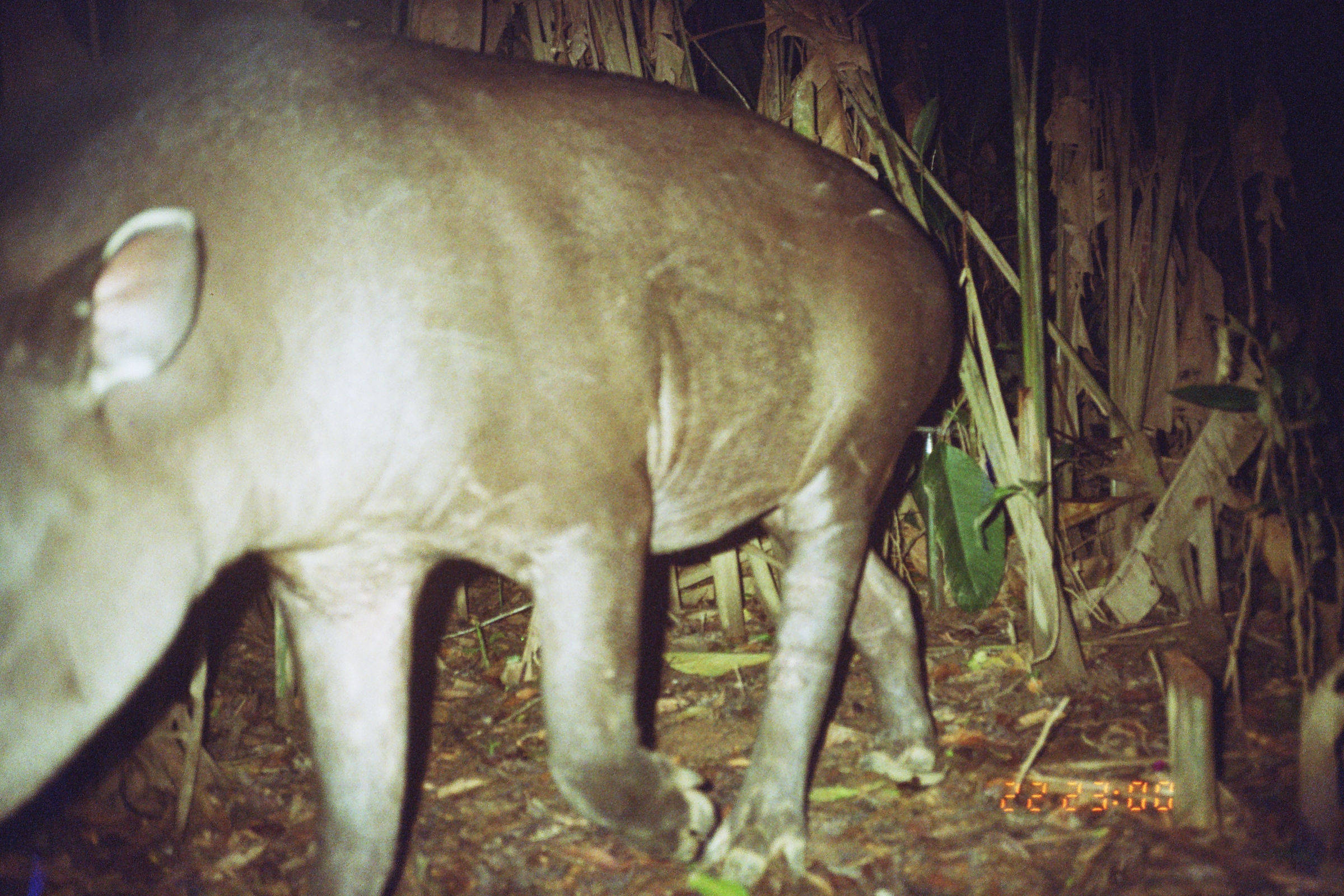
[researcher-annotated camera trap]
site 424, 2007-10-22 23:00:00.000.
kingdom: Animalia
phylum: Chordata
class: Mammalia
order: Perissodactyla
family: Tapiridae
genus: Tapirus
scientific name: Tapirus terrestris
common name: south american tapir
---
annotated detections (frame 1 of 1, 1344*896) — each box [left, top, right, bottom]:
tapirus terrestris: [0, 9, 961, 895]